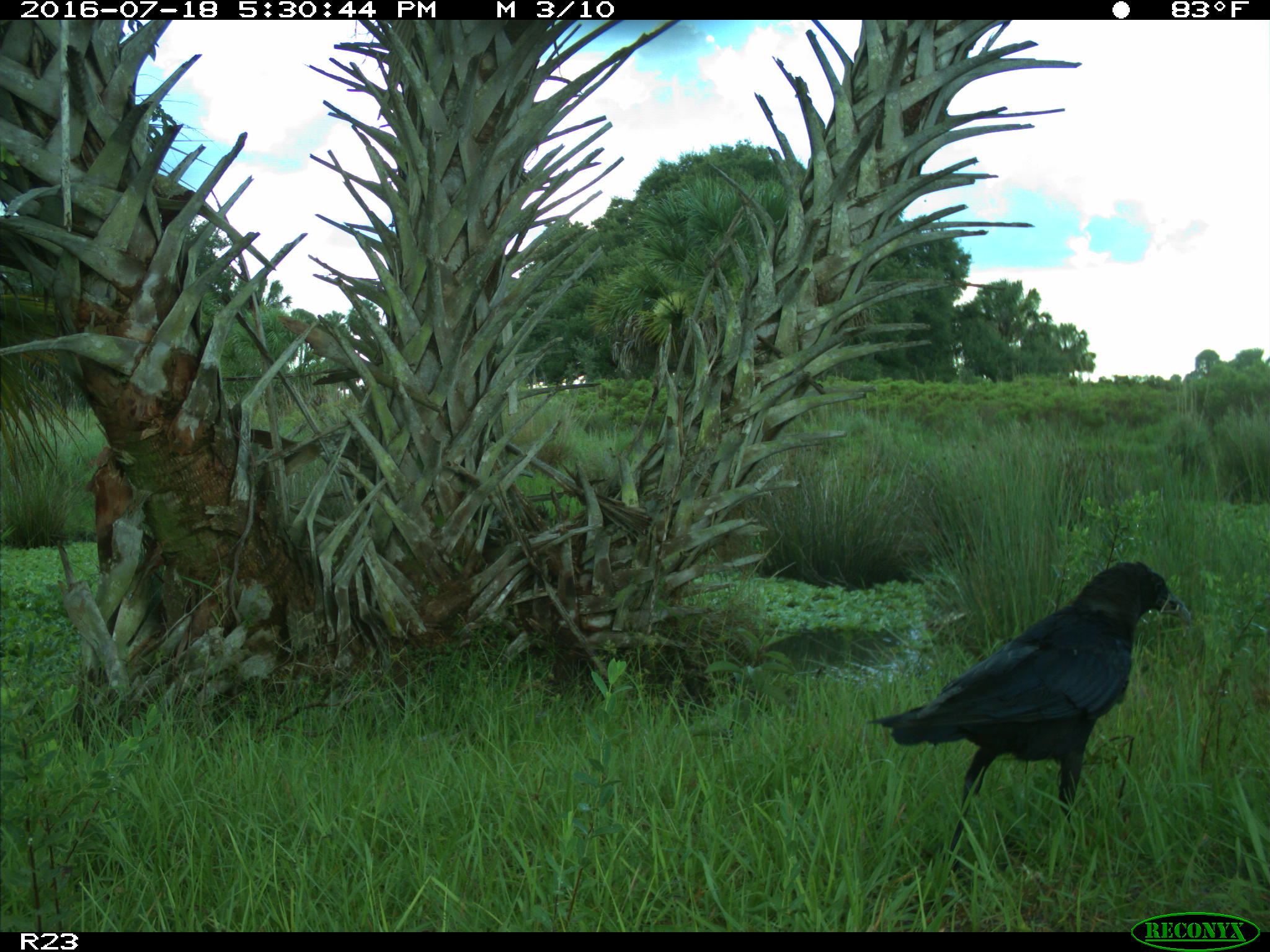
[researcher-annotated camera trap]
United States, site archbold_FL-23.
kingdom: Animalia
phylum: Chordata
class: Aves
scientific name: Aves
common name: birds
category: unidentified bird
Unidentified bird (birds) (Aves).